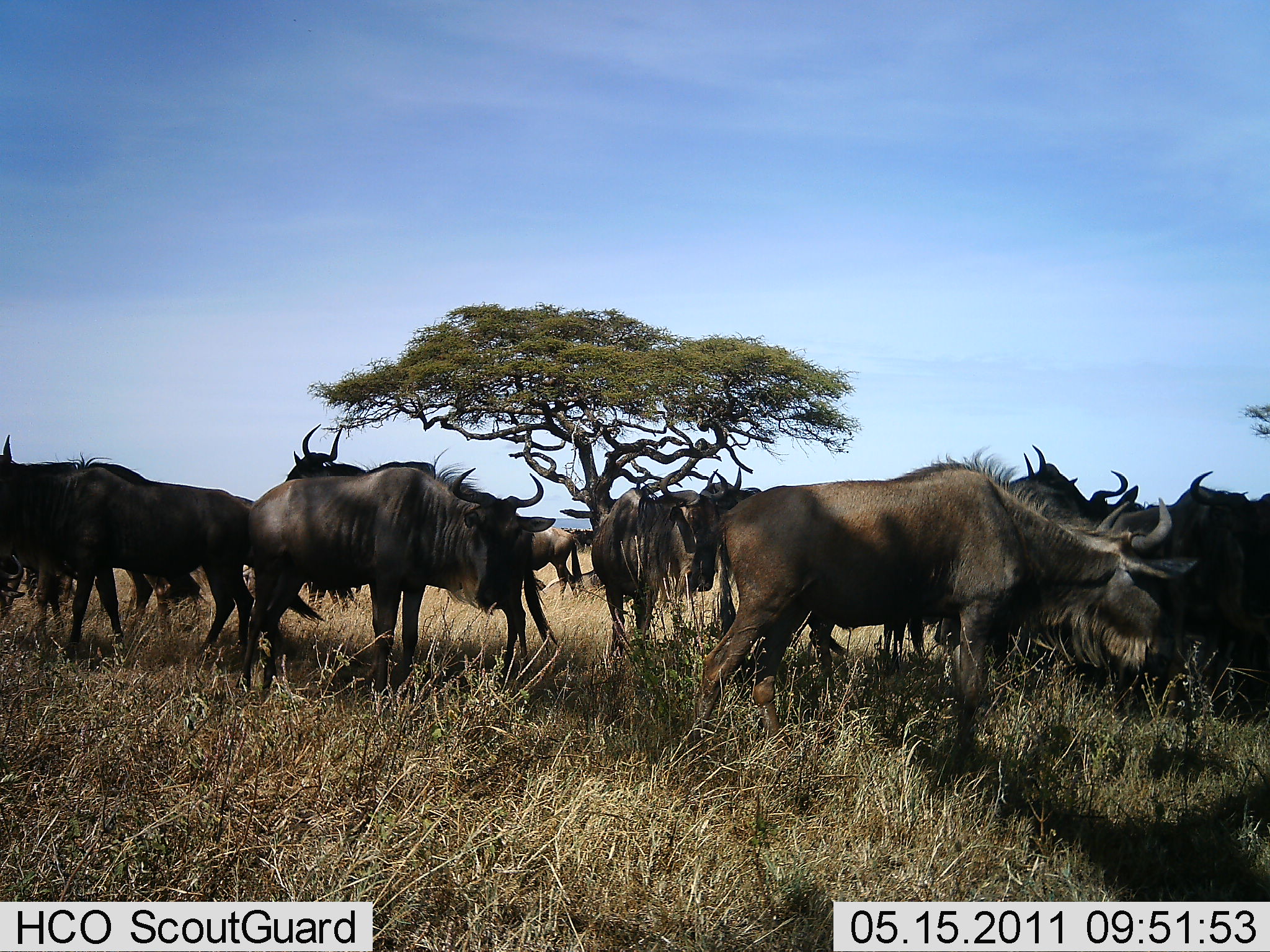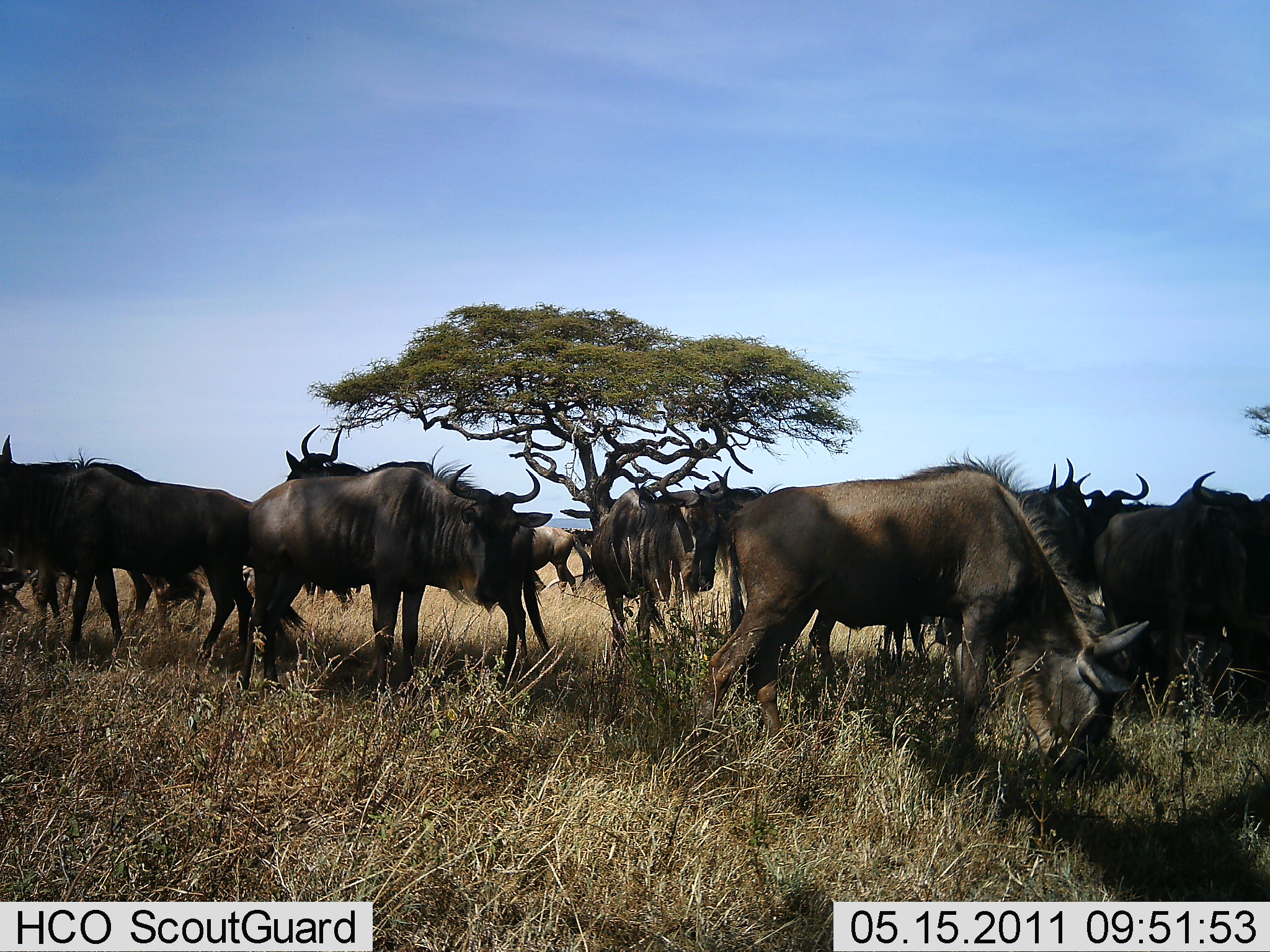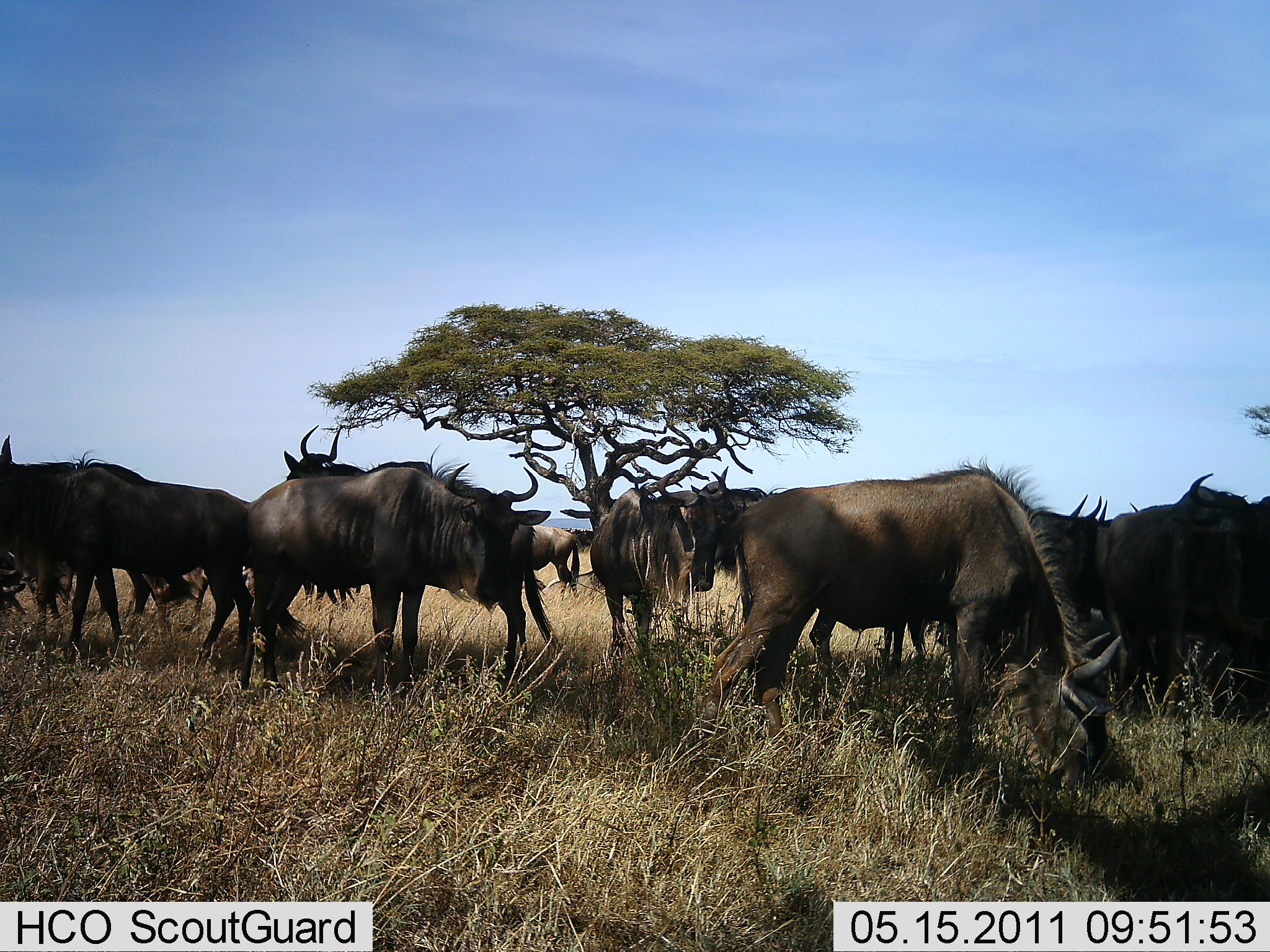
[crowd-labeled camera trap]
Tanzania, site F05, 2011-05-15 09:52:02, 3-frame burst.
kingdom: Animalia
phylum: Chordata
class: Mammalia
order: Artiodactyla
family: Bovidae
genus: Connochaetes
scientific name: Connochaetes taurinus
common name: blue wildebeest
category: wildebeest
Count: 11-50.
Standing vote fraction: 64%.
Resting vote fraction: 0%.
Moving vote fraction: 0%.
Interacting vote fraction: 0%.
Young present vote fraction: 0%.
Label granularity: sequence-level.